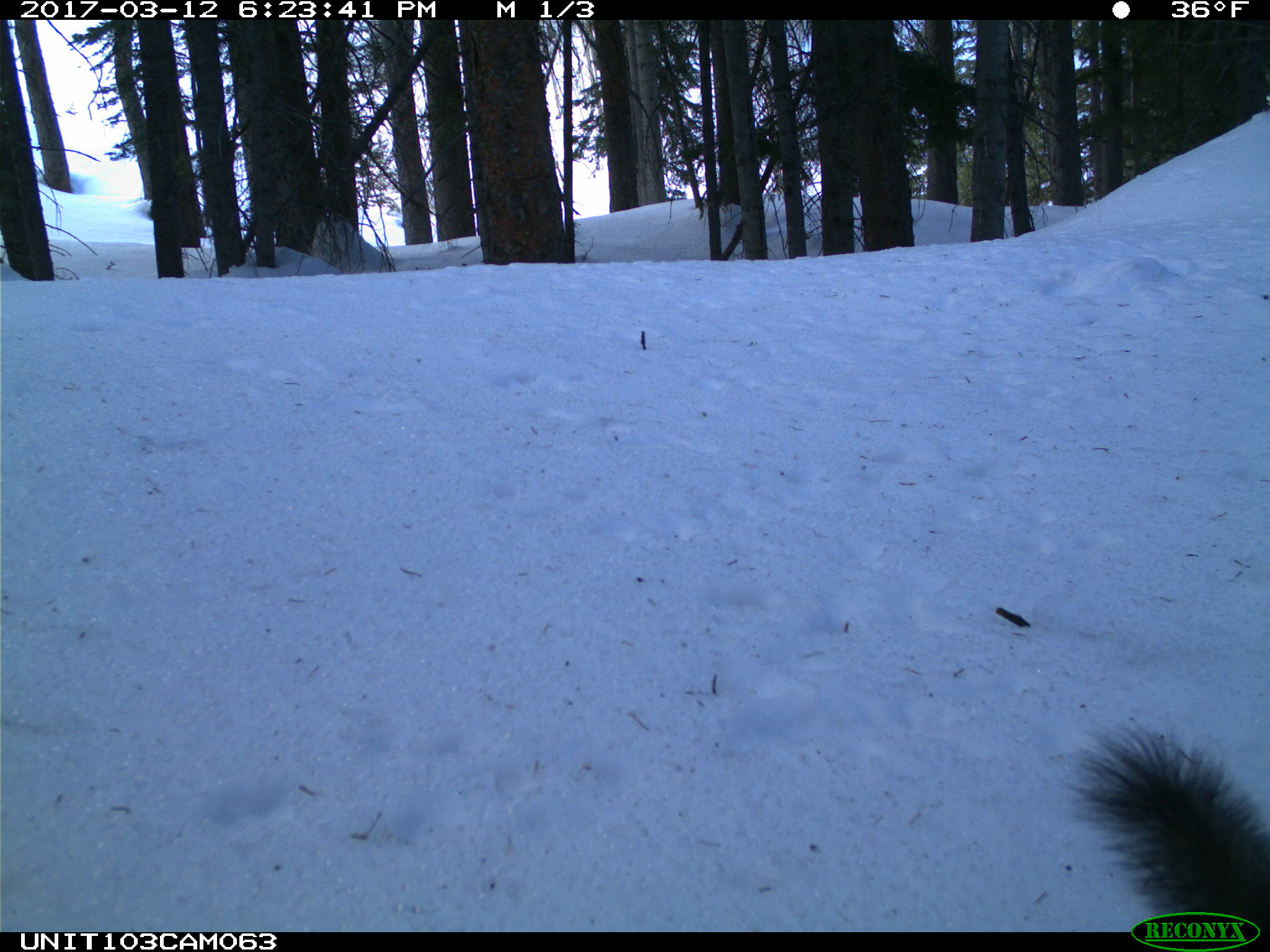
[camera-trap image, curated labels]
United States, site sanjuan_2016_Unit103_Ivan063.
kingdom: Animalia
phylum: Chordata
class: Mammalia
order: Rodentia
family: Sciuridae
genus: Tamiasciurus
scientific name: Tamiasciurus hudsonicus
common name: american red squirrel